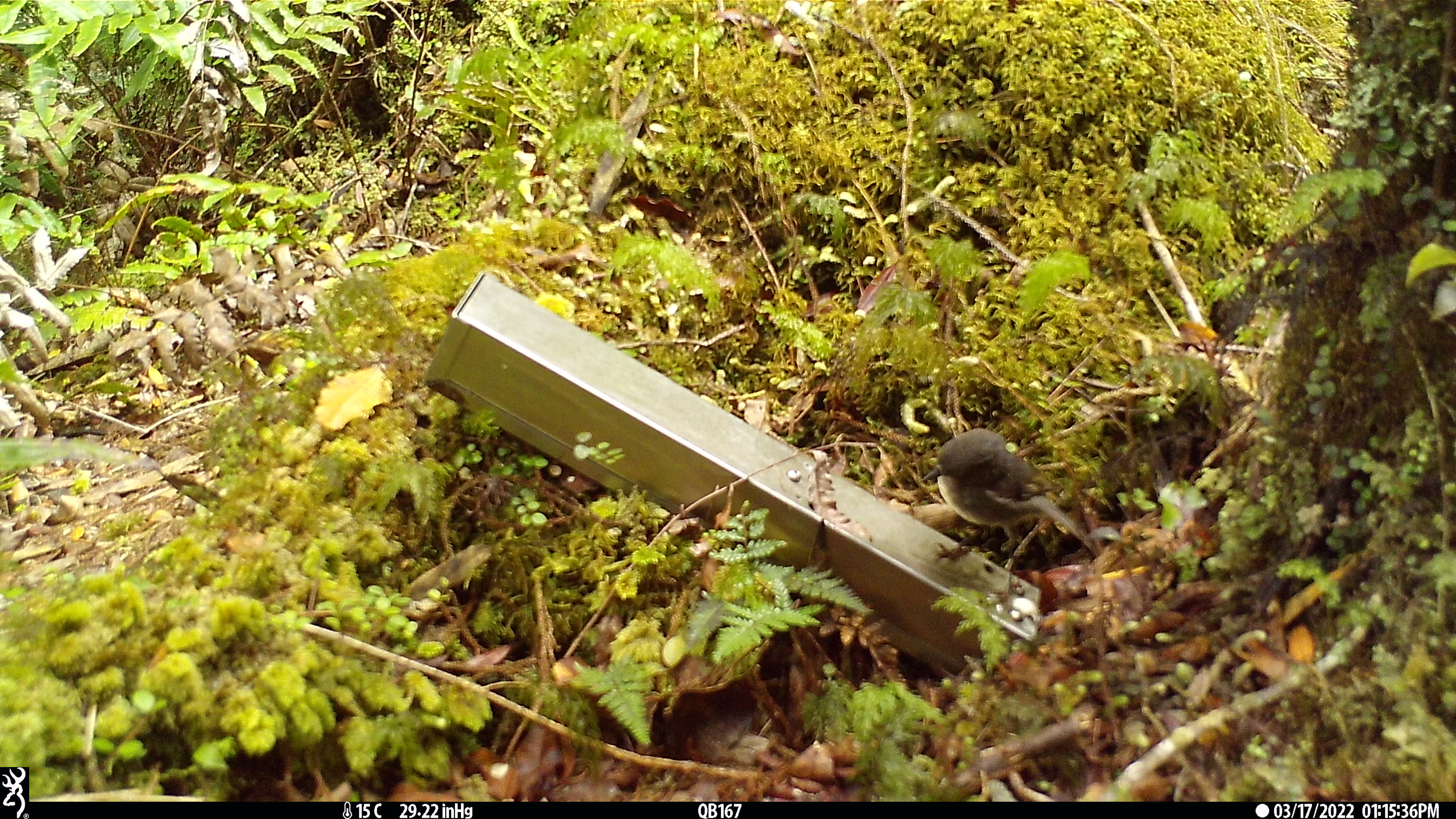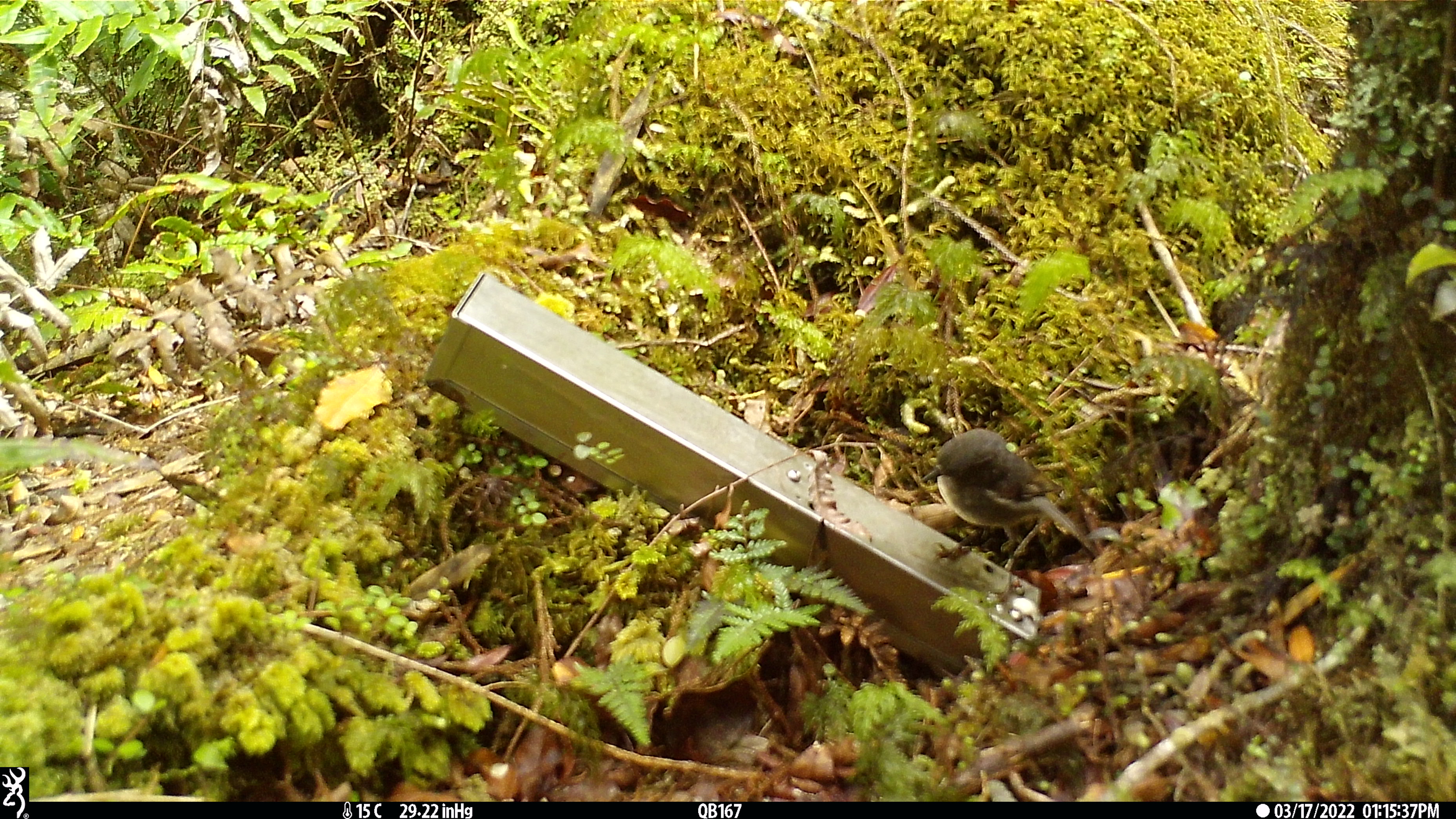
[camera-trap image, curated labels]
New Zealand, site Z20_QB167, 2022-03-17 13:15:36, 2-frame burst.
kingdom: Animalia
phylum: Chordata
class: Aves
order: Passeriformes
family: Petroicidae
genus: Petroica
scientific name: Petroica macrocephala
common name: tomtit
Tomtit (Petroica macrocephala).